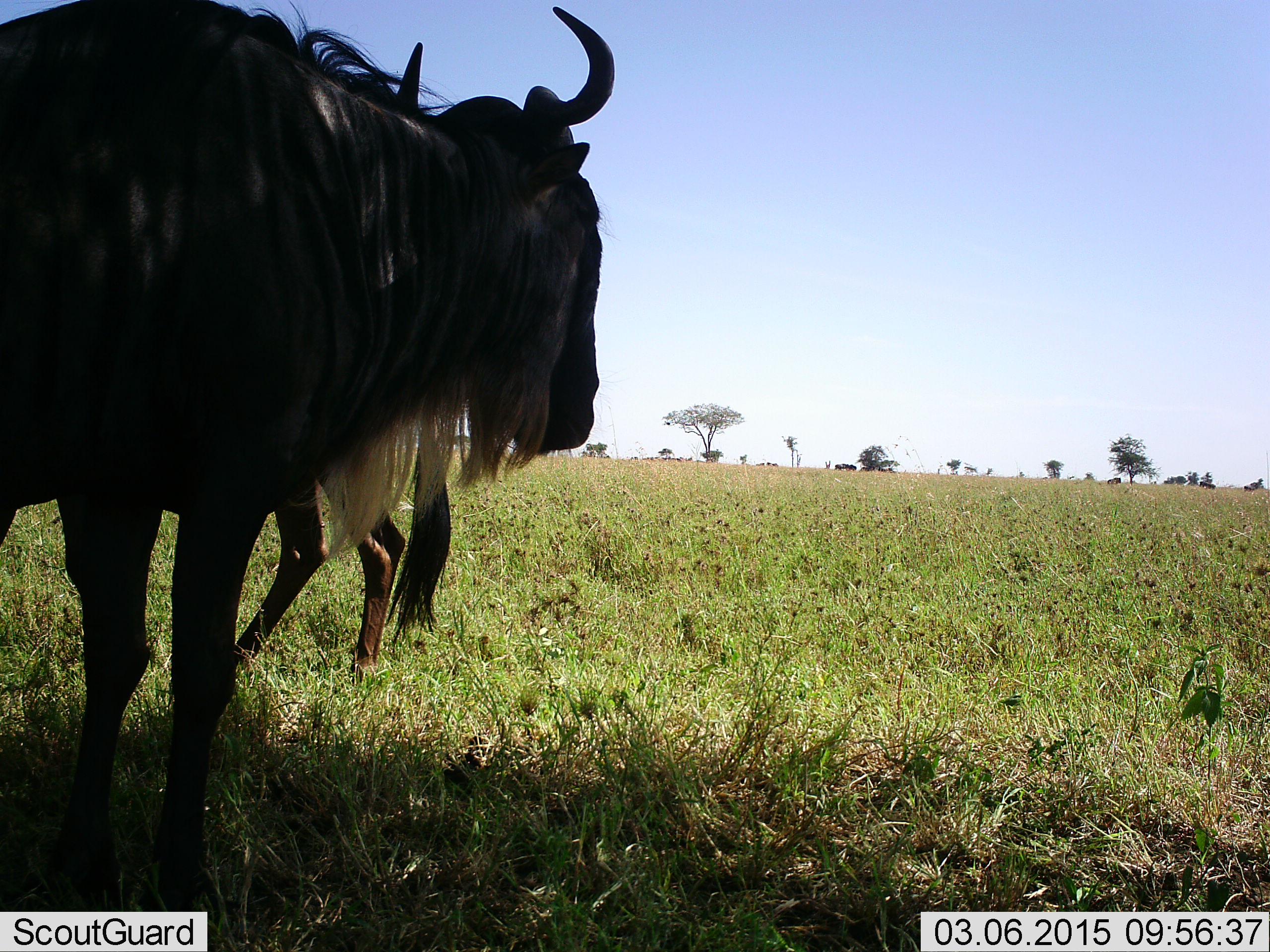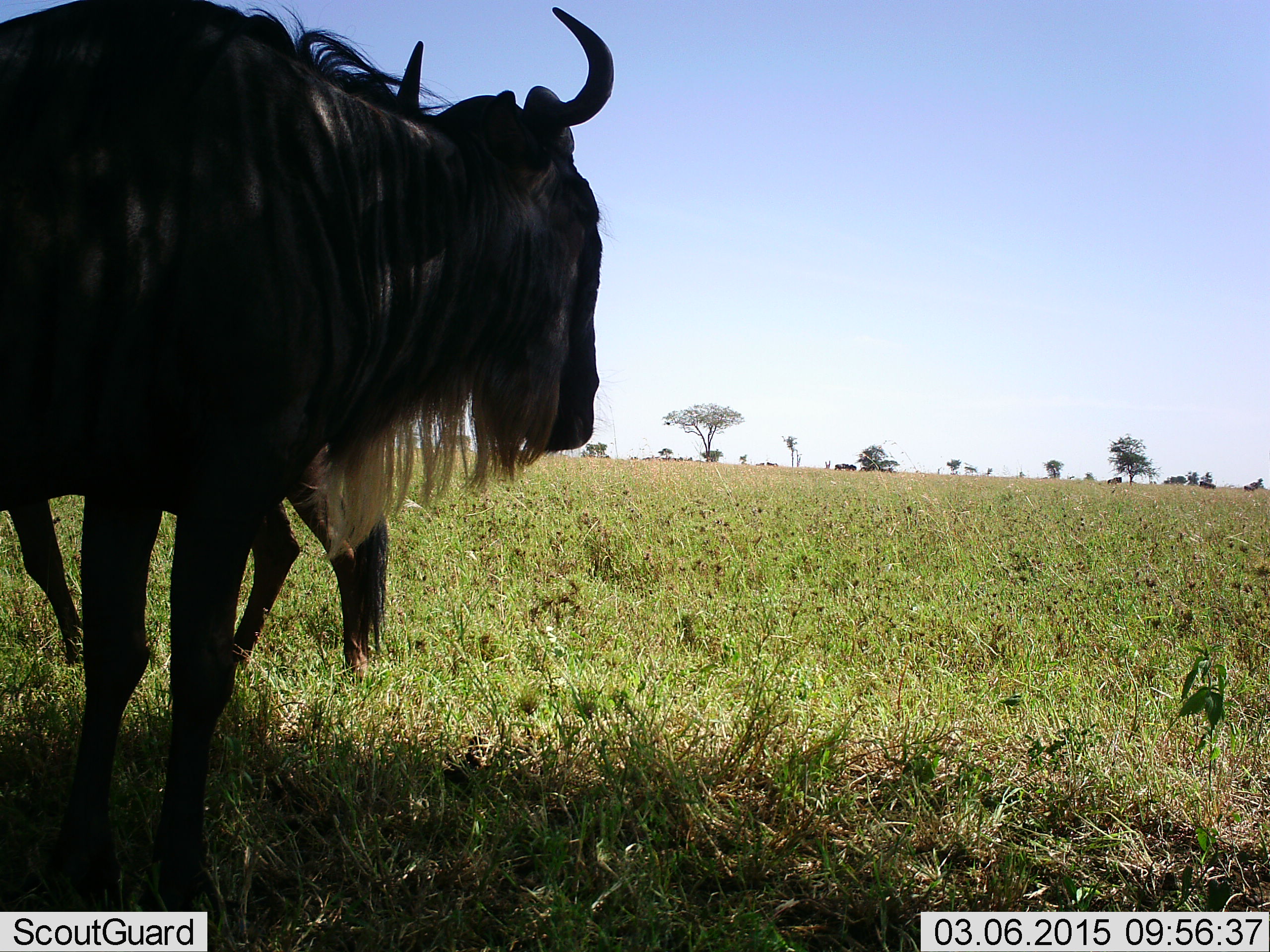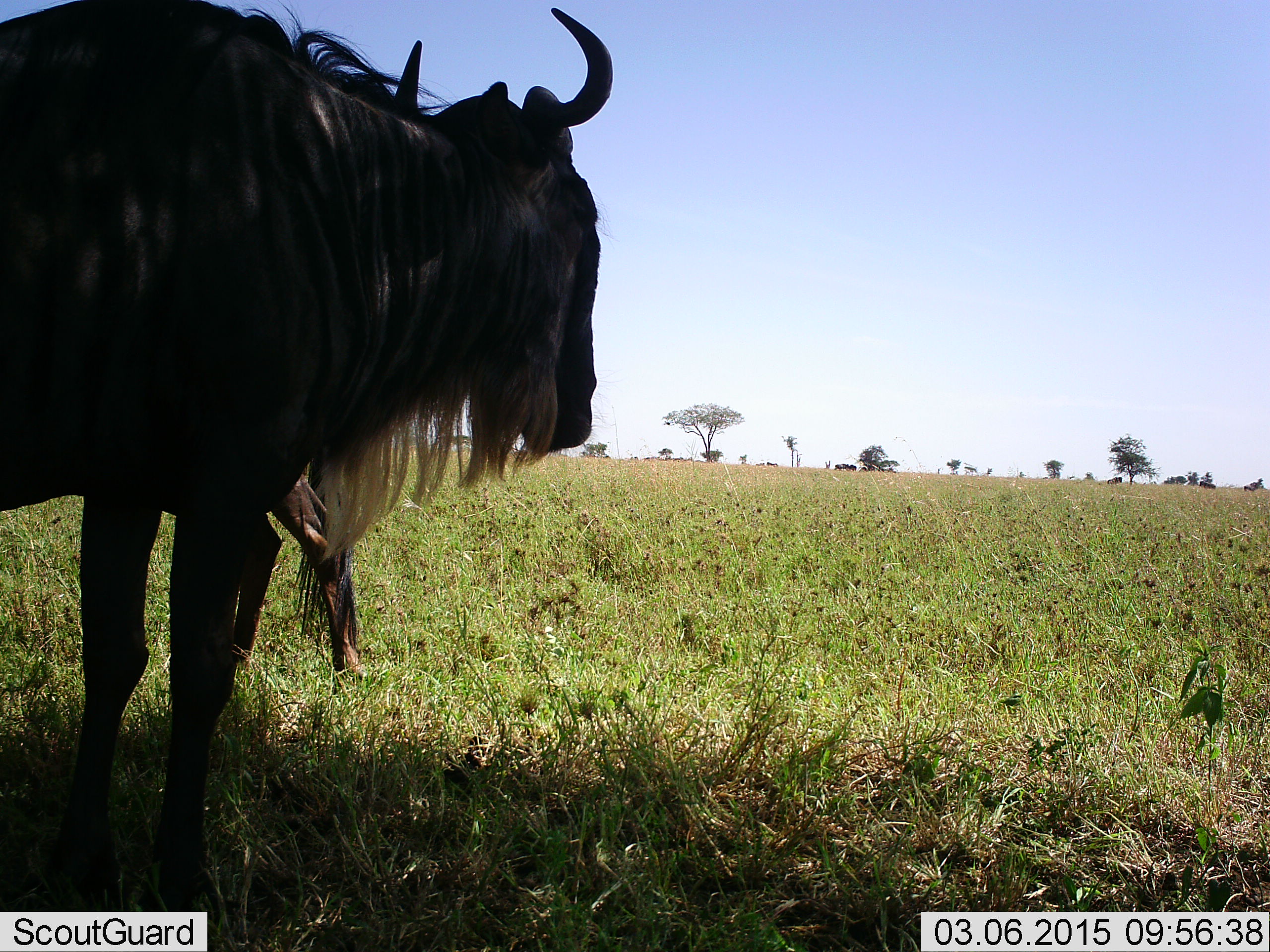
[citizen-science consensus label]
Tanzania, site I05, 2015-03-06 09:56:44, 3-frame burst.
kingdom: Animalia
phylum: Chordata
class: Mammalia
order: Artiodactyla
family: Bovidae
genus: Connochaetes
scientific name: Connochaetes taurinus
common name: blue wildebeest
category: wildebeest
Wildebeest (blue wildebeest) (Connochaetes taurinus), count 2. Behavior (volunteer vote fractions): standing 100%, resting 0%, moving 10%, interacting 0%. Young present (vote fraction): 0%. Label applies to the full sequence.